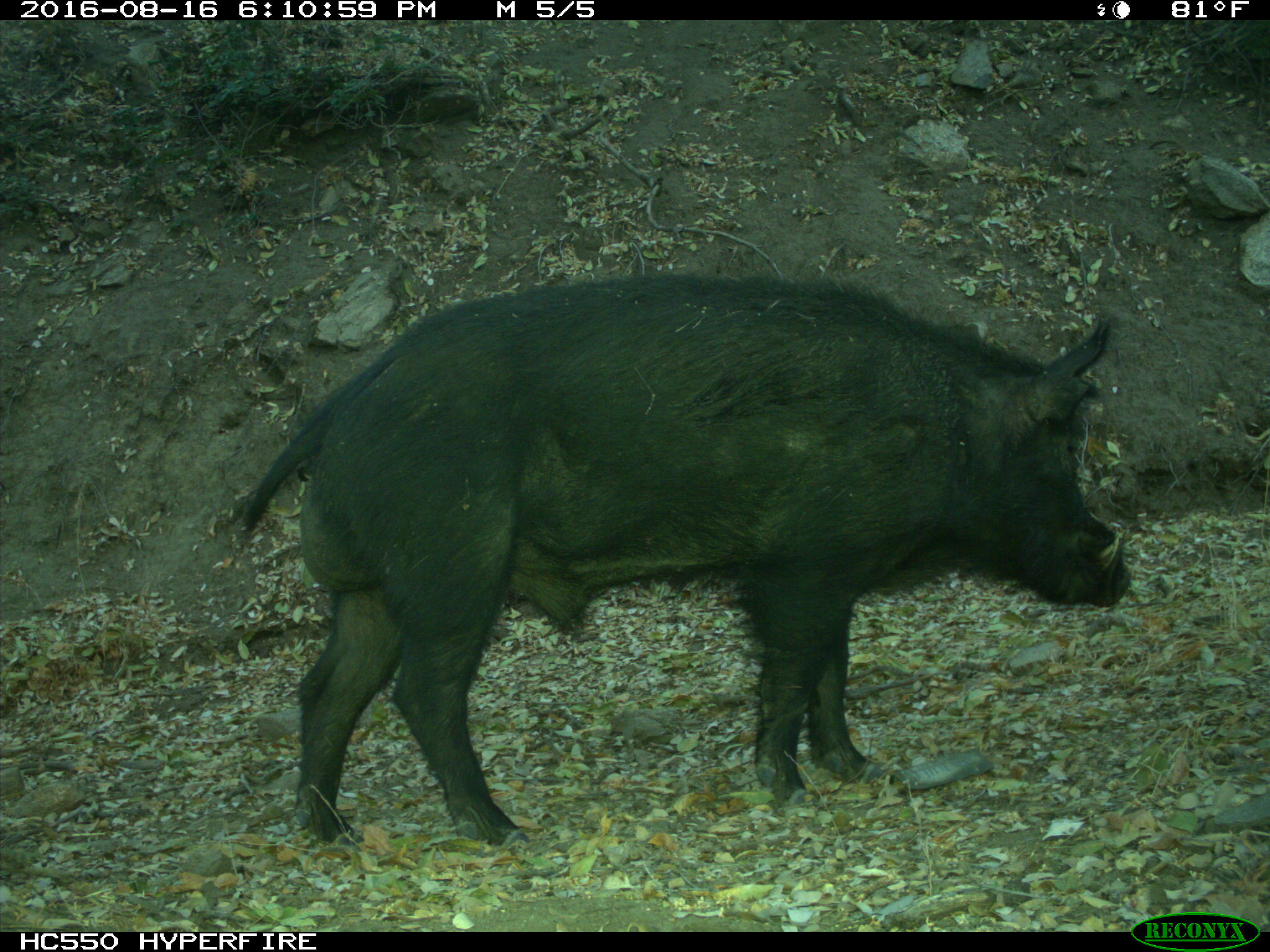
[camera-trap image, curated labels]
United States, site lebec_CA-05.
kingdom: Animalia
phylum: Chordata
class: Mammalia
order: Artiodactyla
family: Suidae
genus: Sus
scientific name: Sus scrofa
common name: wild boar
Sus scrofa (wild boar).